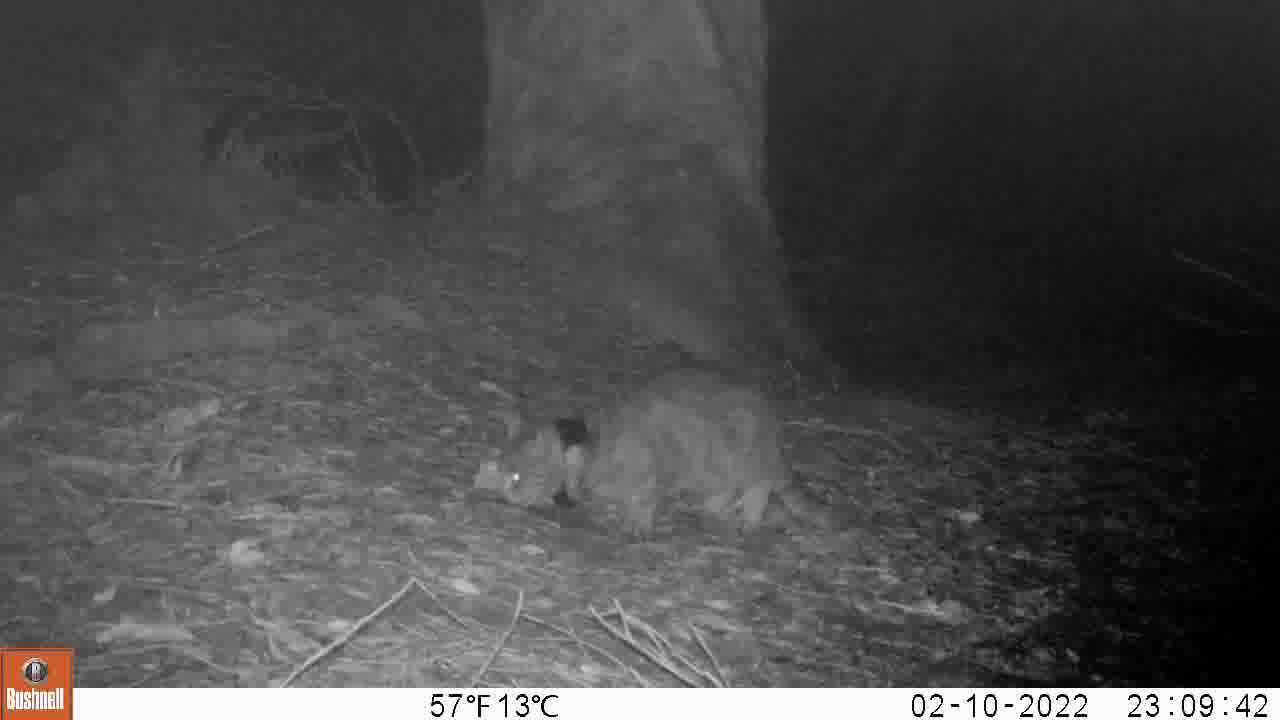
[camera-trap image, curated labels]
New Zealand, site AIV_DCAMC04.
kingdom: Animalia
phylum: Chordata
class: Mammalia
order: Carnivora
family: Felidae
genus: Felis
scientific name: Felis catus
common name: domestic cat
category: cat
Cat (domestic cat) (Felis catus).